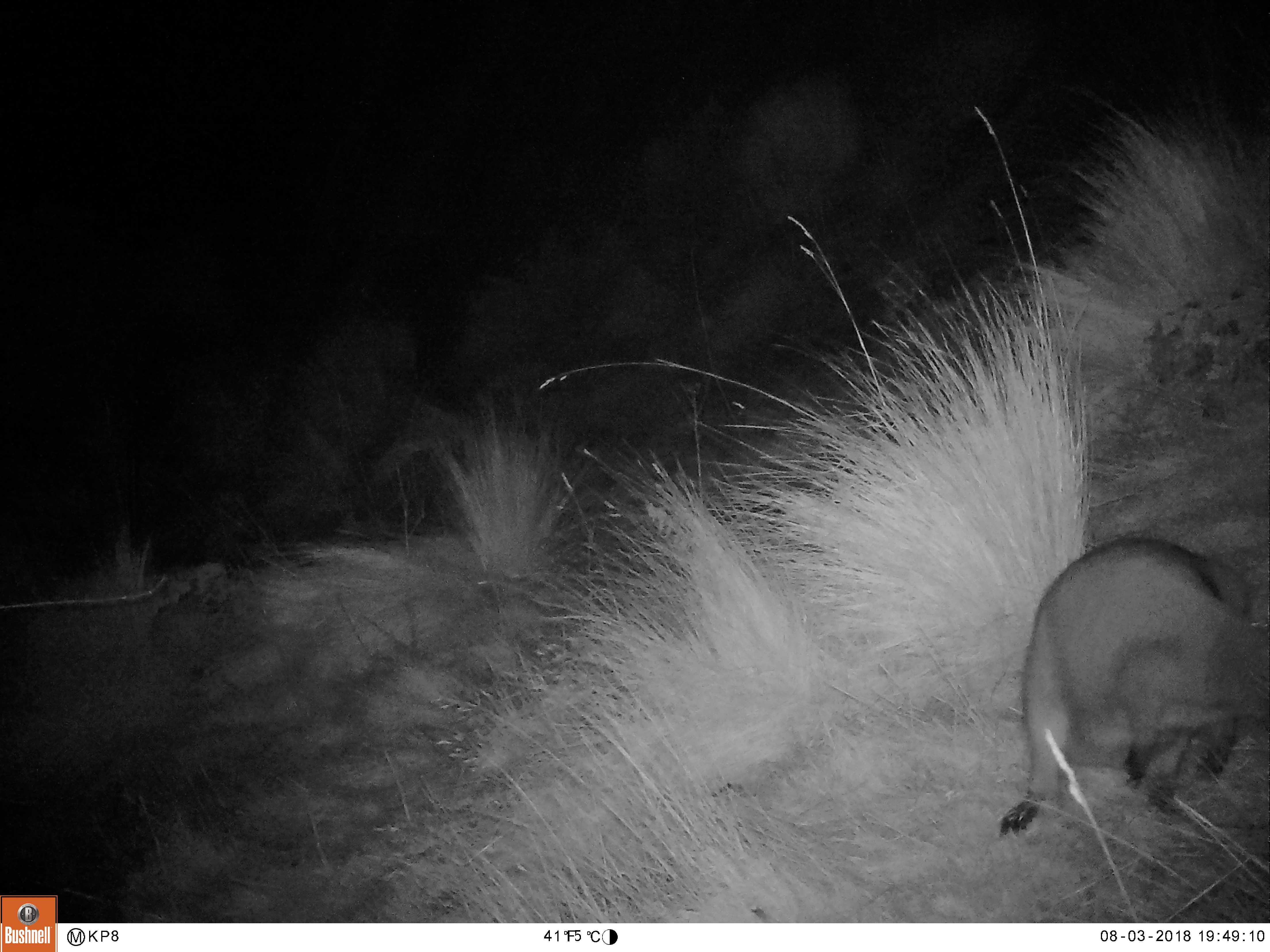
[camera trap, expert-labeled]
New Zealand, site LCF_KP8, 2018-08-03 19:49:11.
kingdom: Animalia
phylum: Chordata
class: Mammalia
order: Diprotodontia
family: Macropodidae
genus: Notamacropus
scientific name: Notamacropus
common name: wallaby